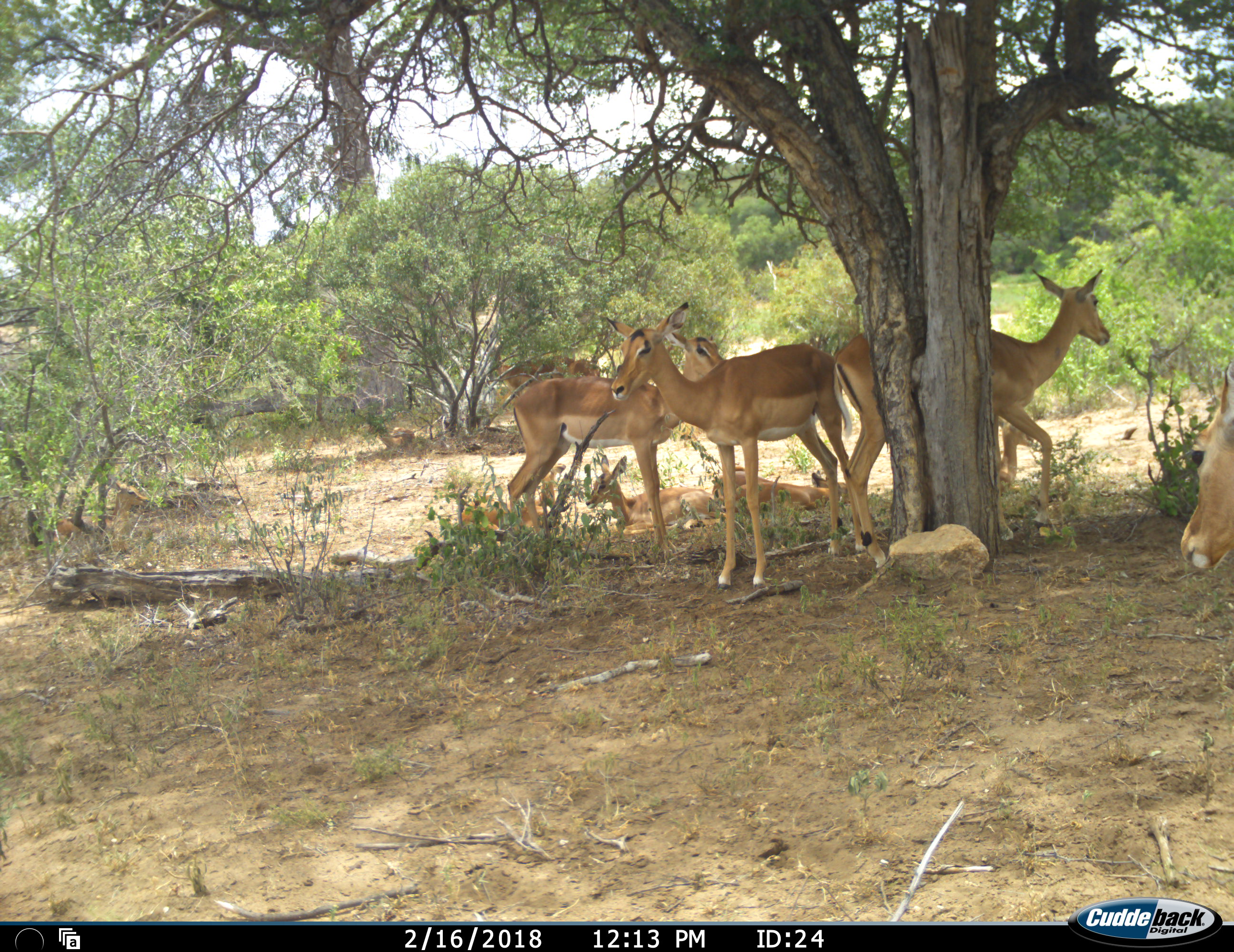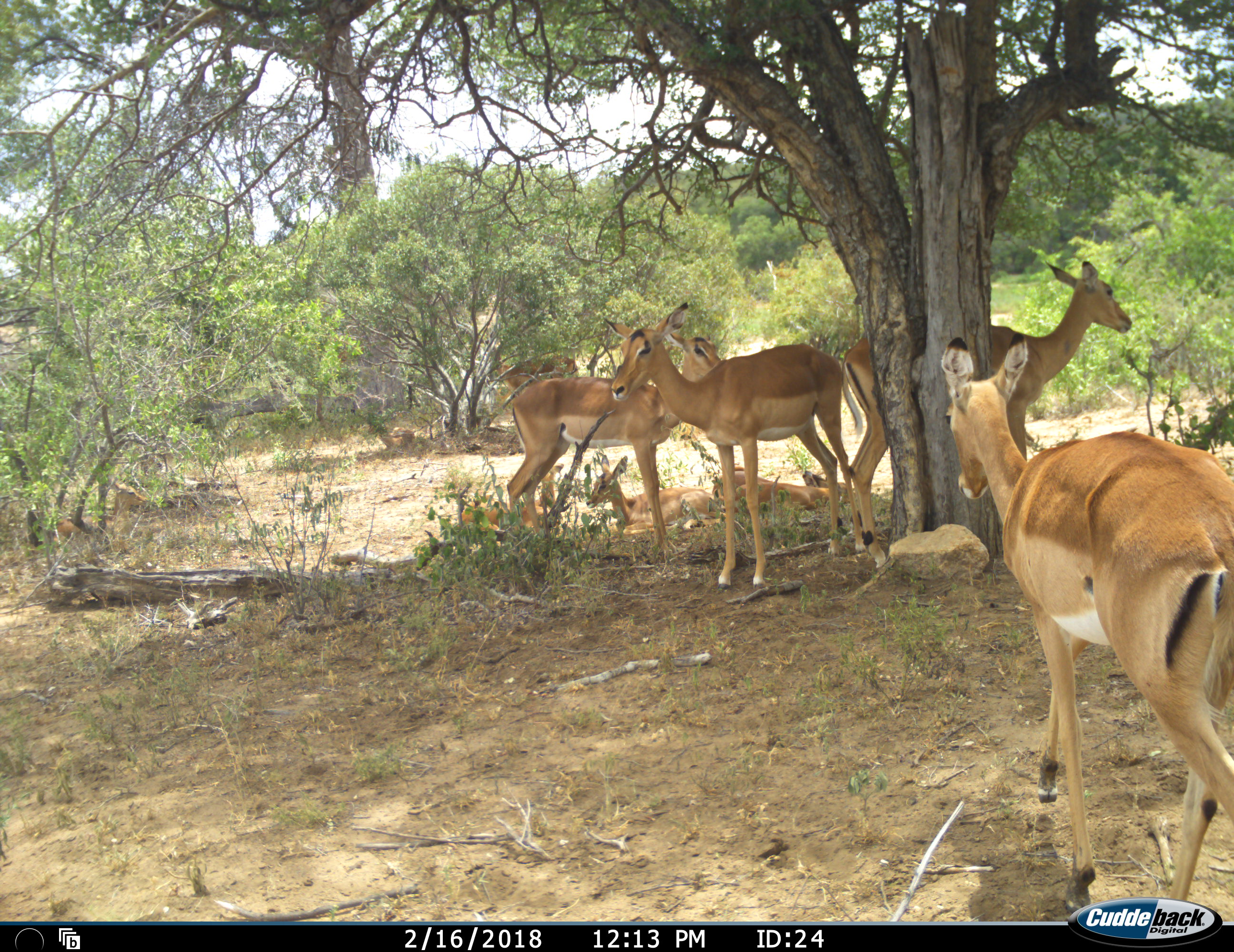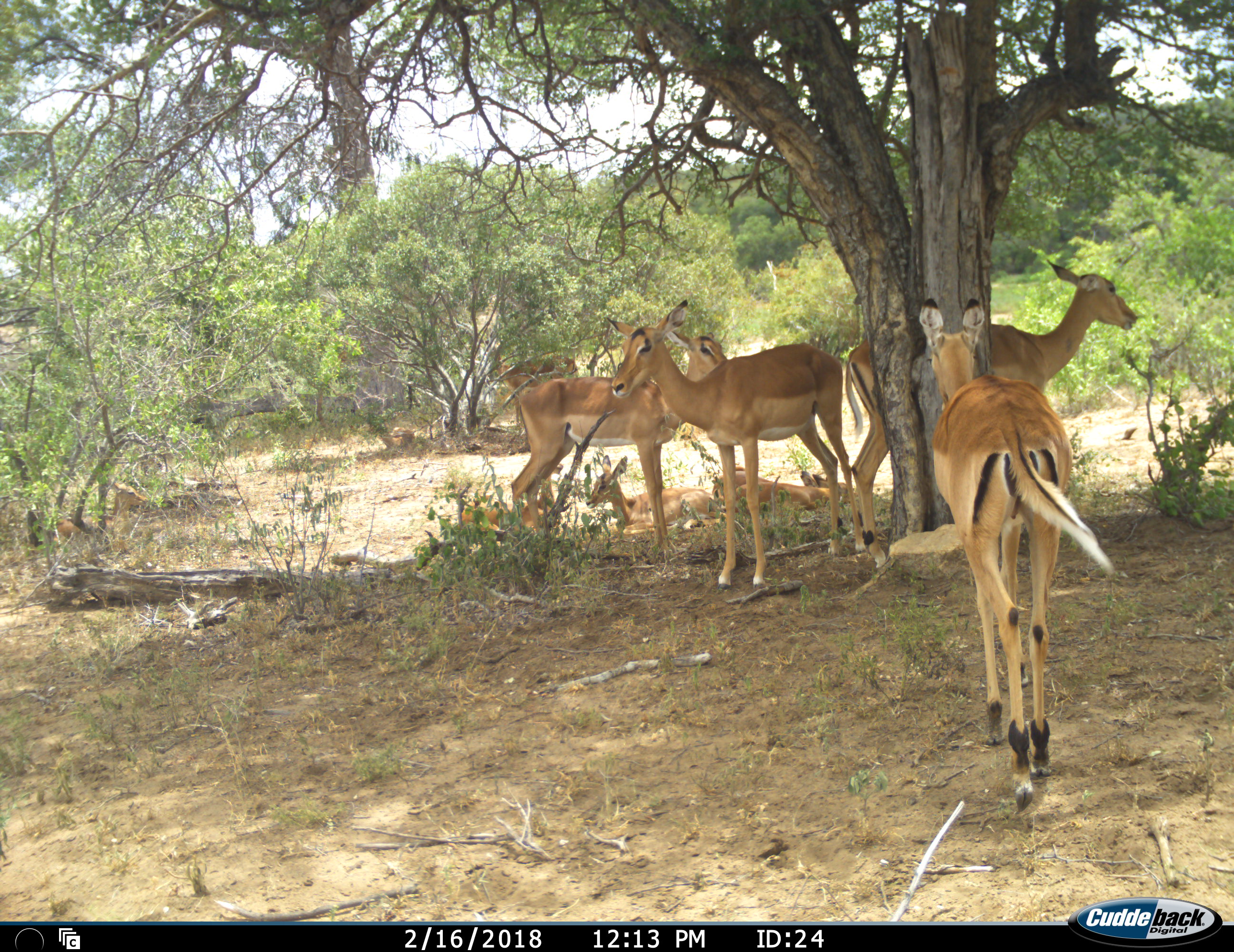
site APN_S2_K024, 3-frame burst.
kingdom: Animalia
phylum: Chordata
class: Mammalia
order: Artiodactyla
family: Bovidae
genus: Aepyceros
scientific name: Aepyceros melampus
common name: impala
Impala (Aepyceros melampus), count 7. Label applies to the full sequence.